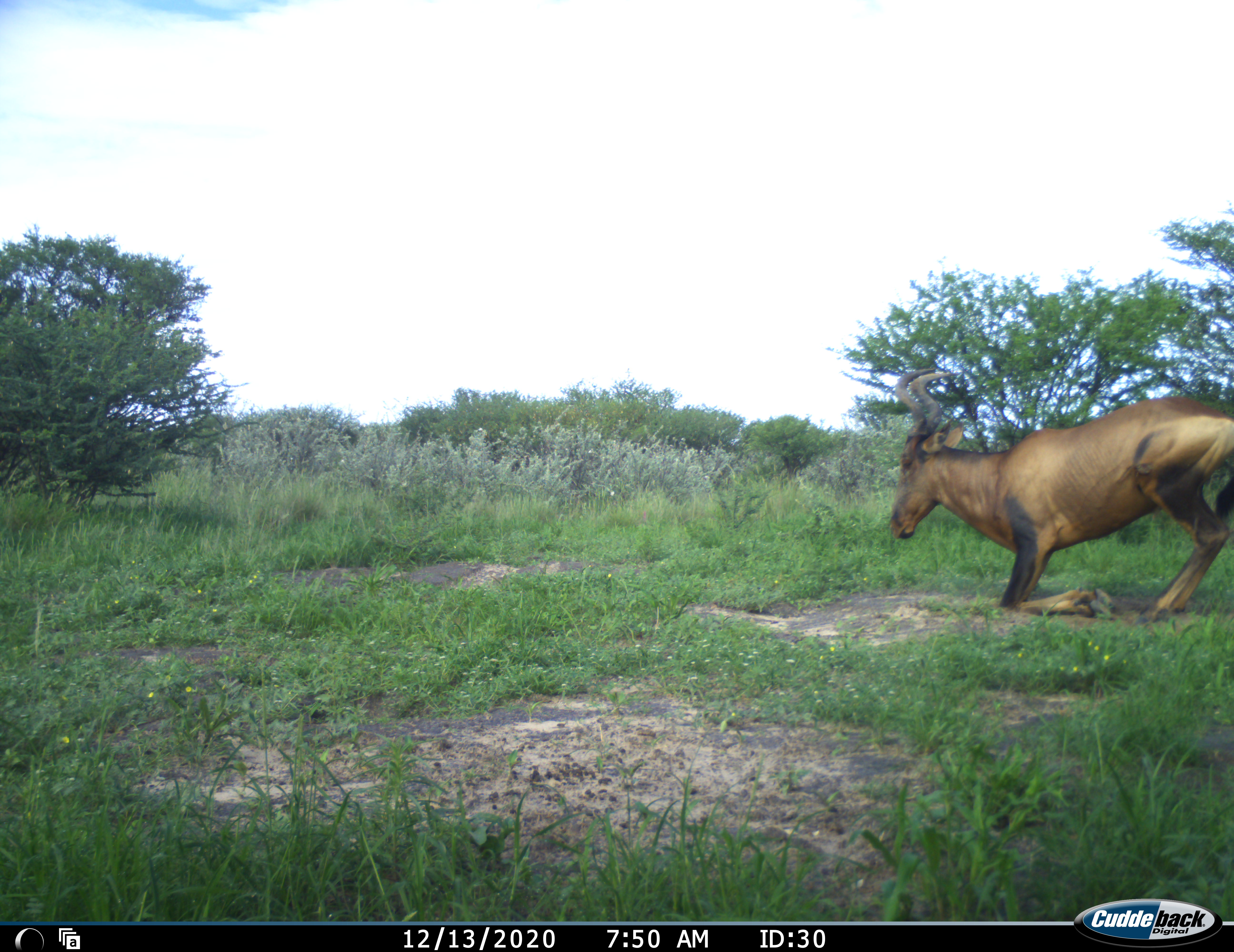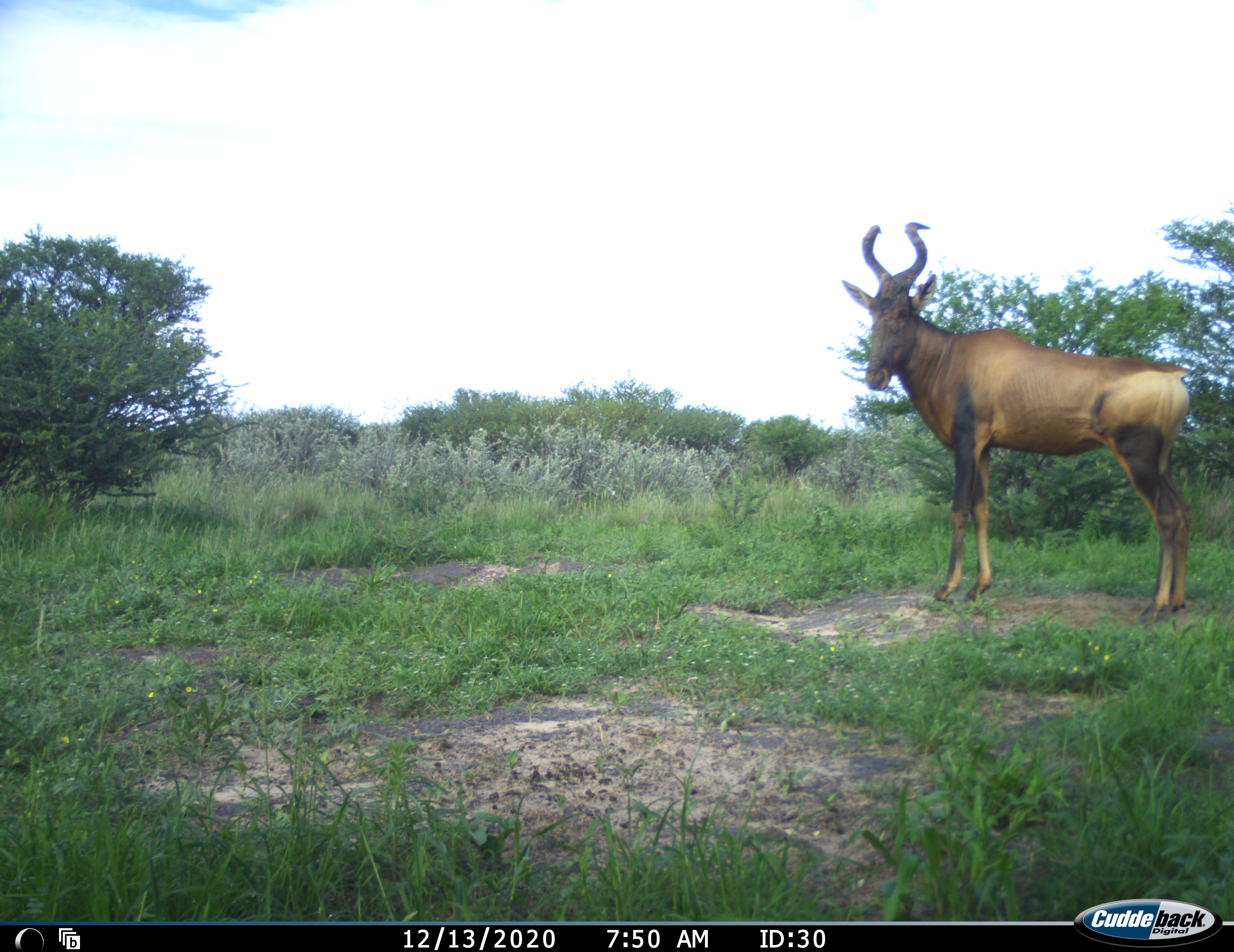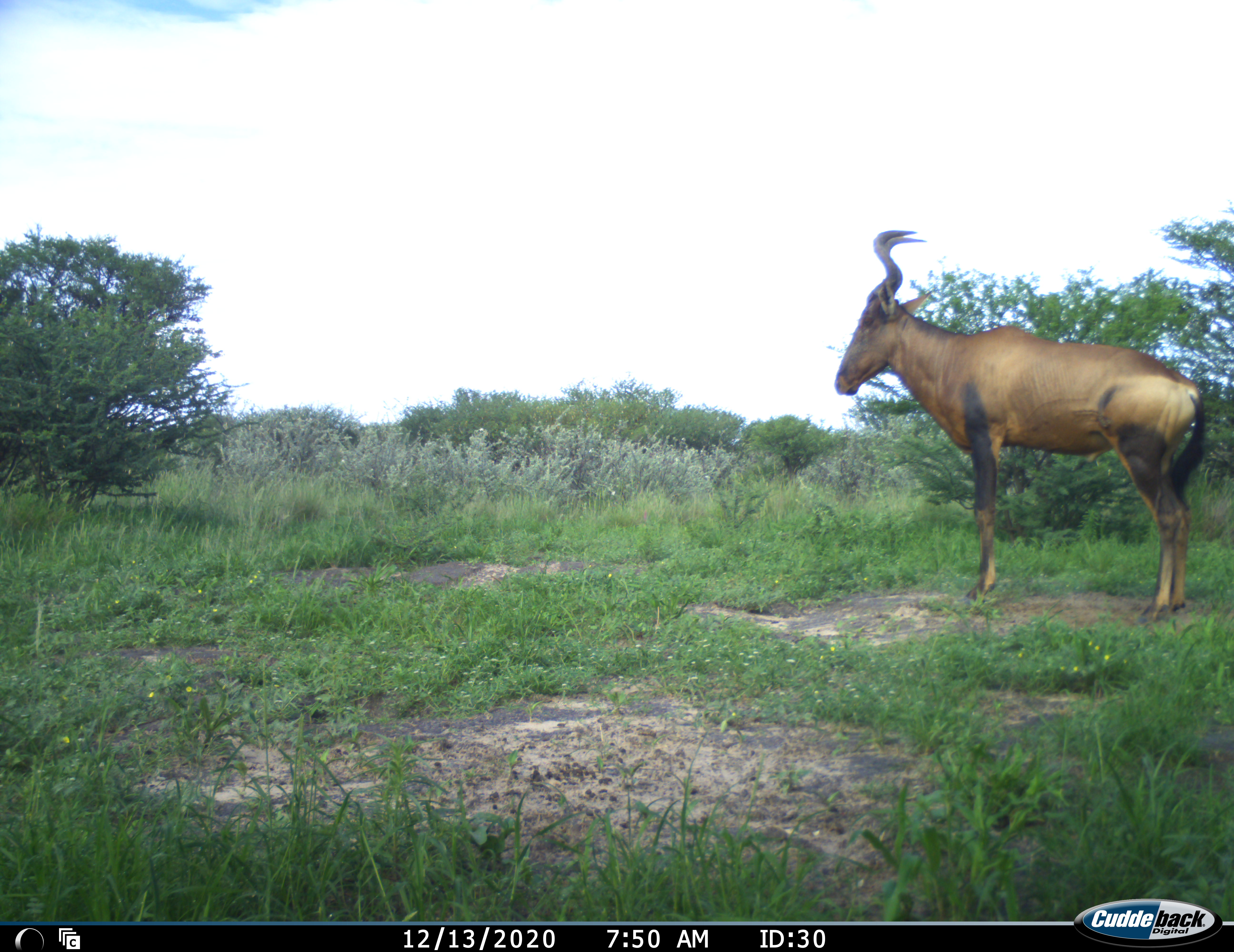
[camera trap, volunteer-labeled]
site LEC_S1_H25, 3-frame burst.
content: unidentified animal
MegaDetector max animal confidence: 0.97